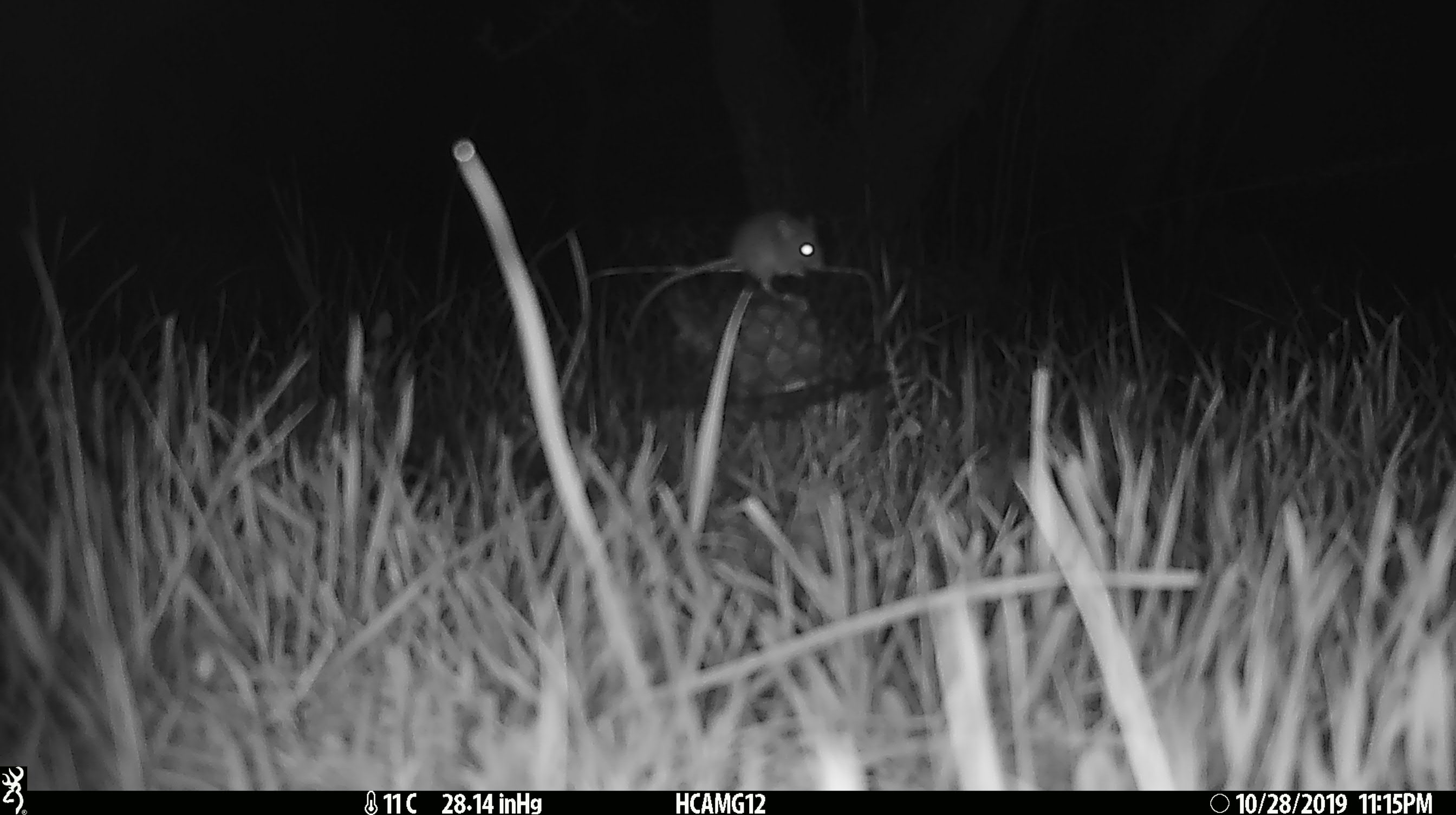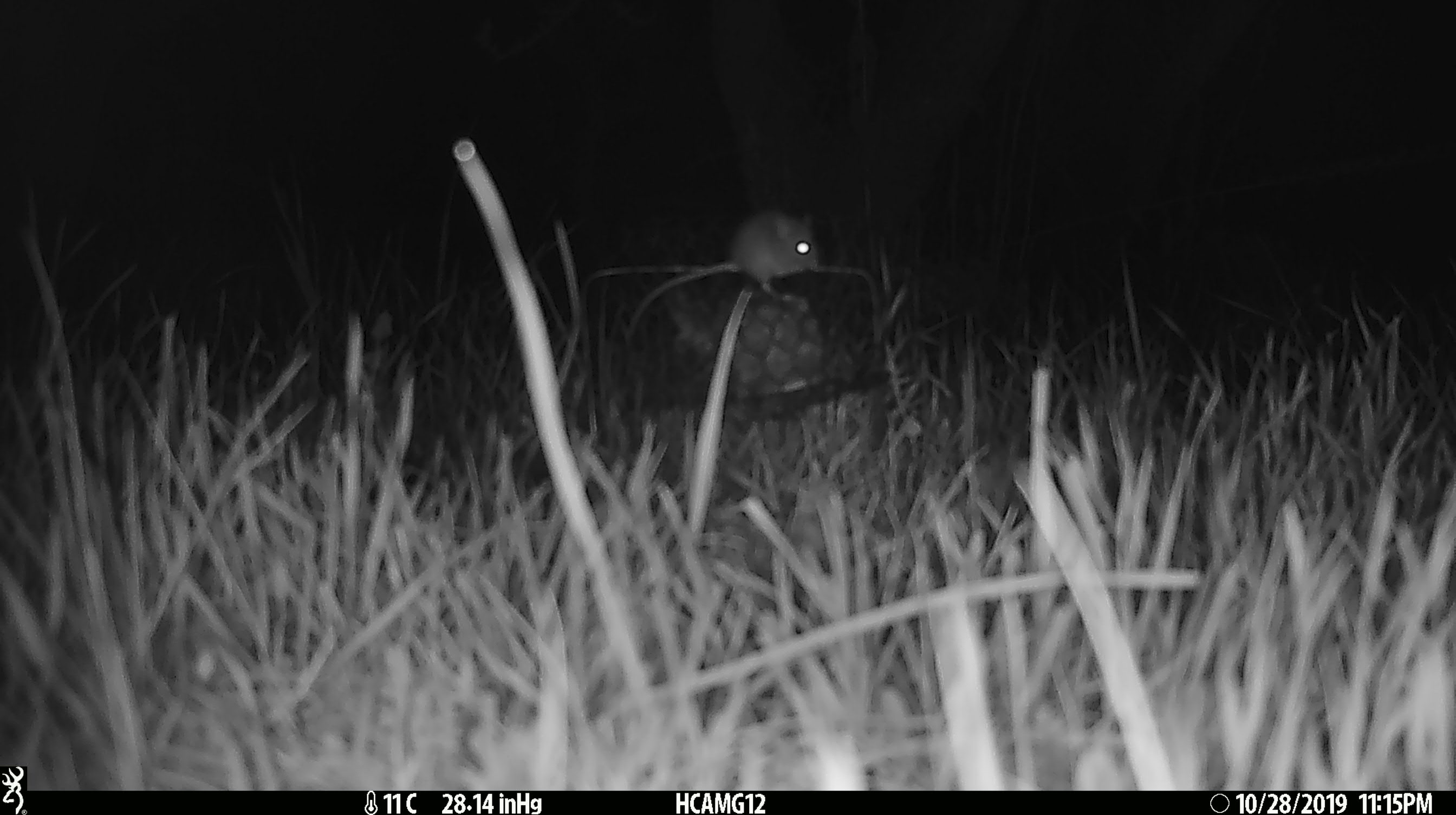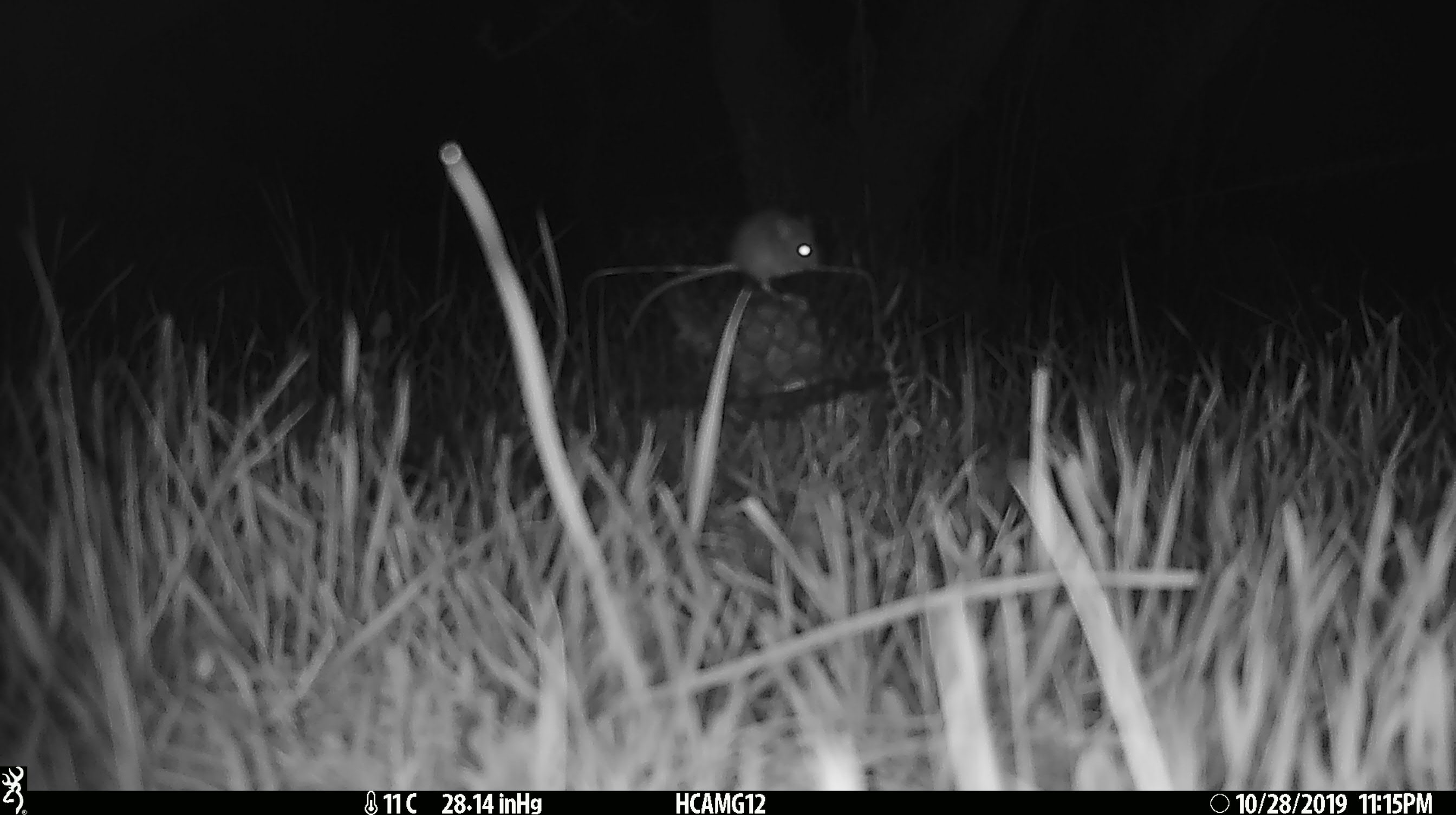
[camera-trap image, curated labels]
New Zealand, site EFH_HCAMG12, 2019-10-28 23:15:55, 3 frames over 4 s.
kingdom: Animalia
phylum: Chordata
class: Mammalia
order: Rodentia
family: Muridae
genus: Mus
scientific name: Mus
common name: mouse